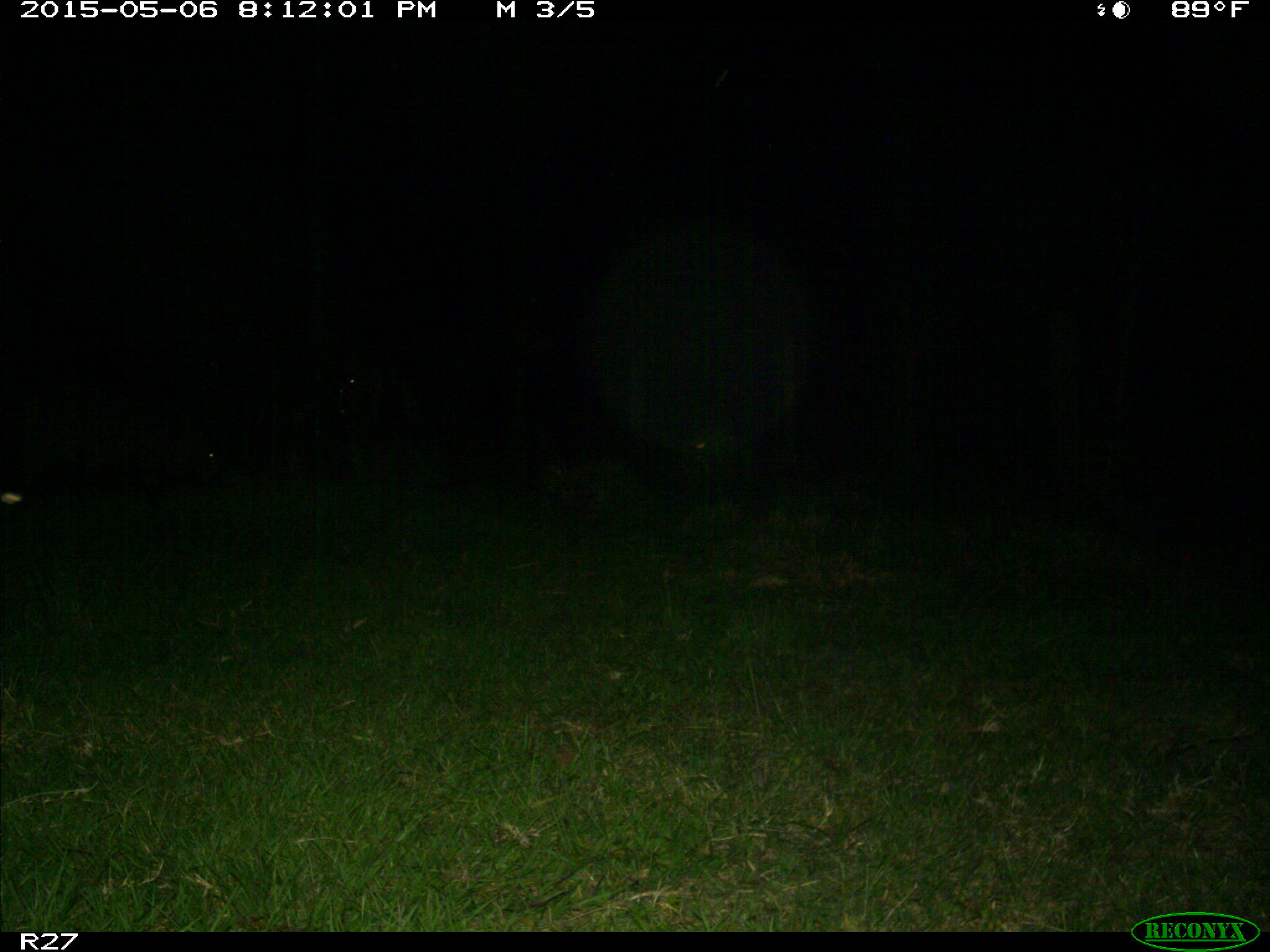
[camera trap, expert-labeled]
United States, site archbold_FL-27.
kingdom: Animalia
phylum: Chordata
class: Mammalia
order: Artiodactyla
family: Suidae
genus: Sus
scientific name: Sus scrofa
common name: wild boar